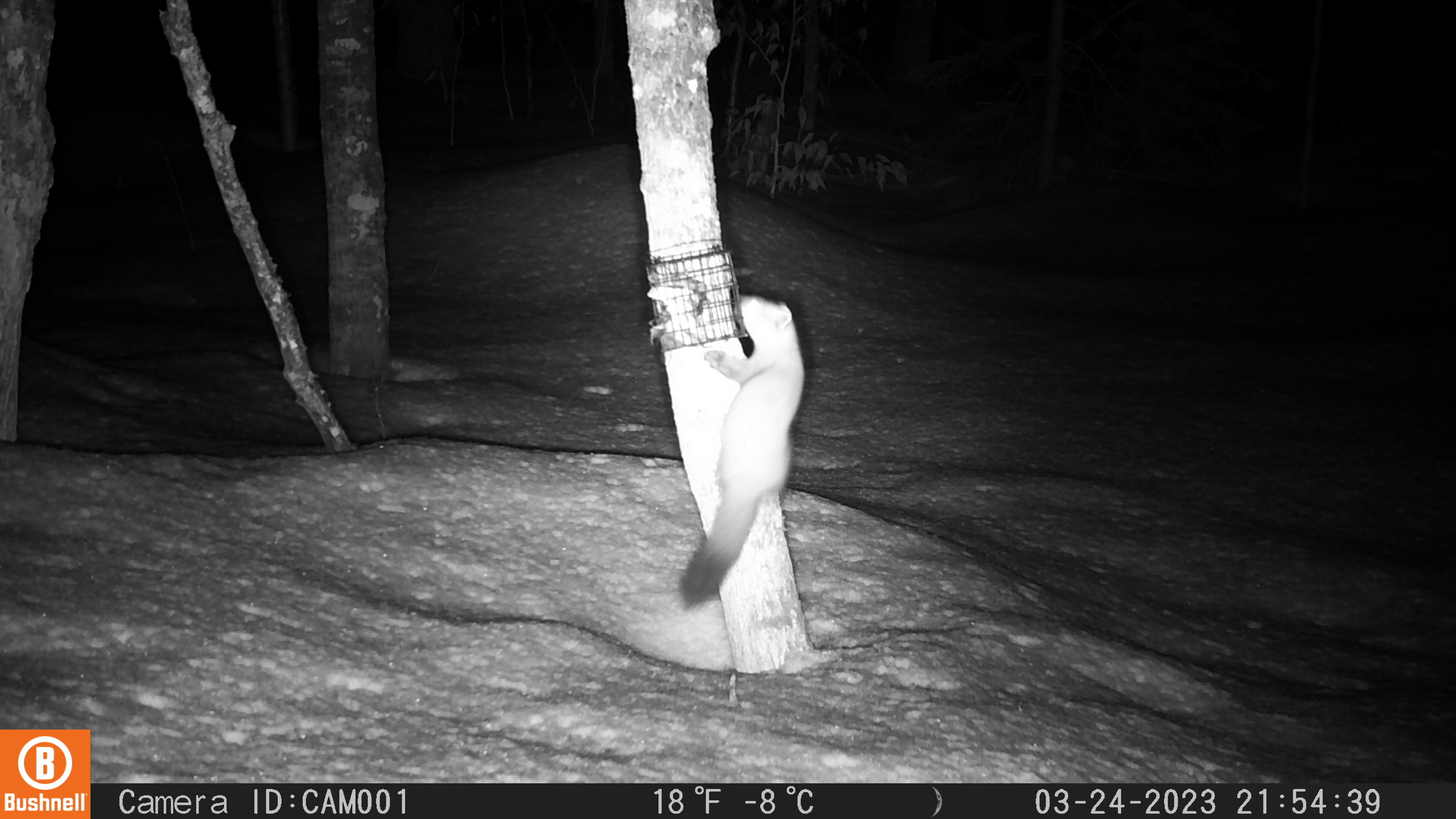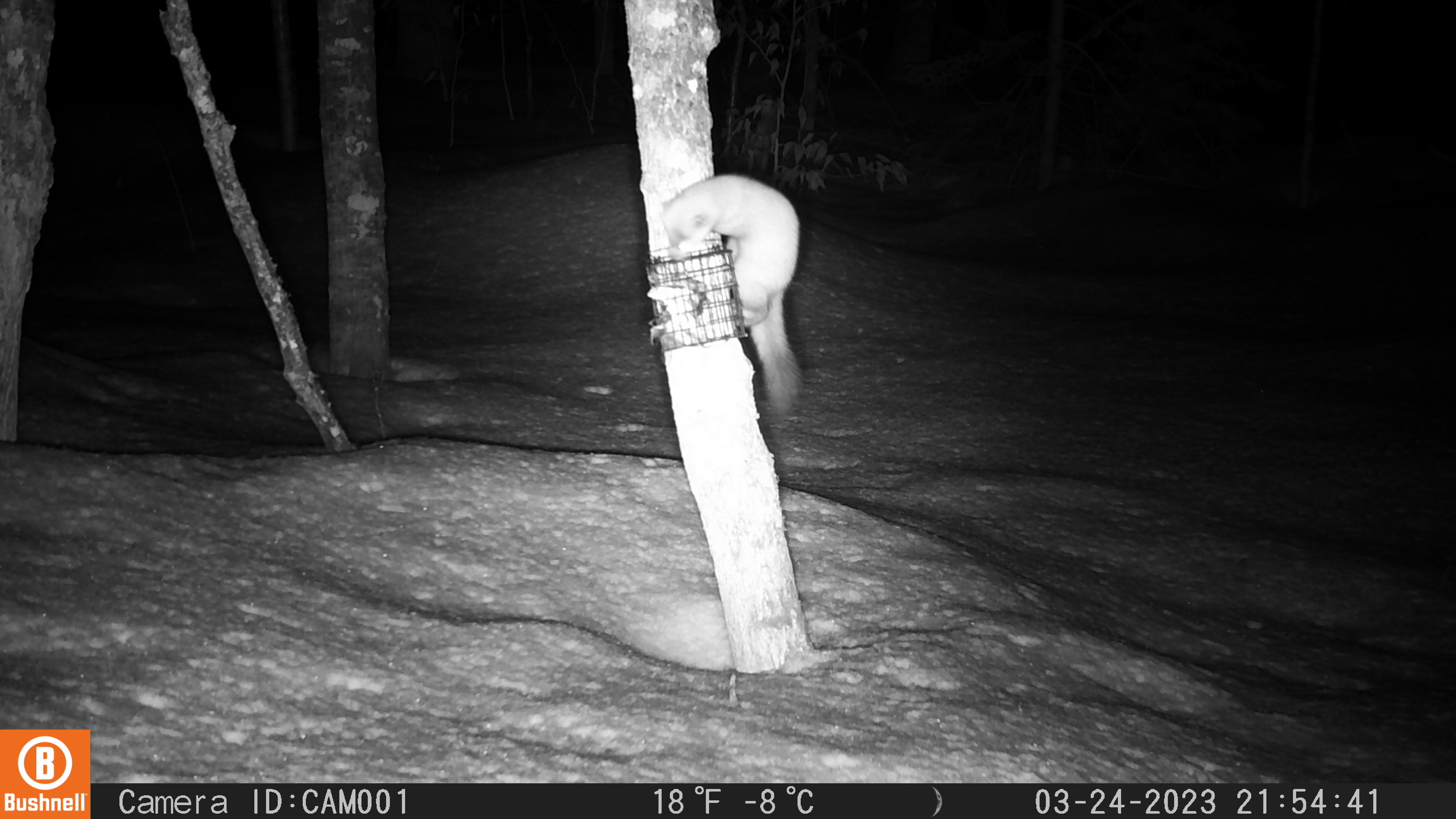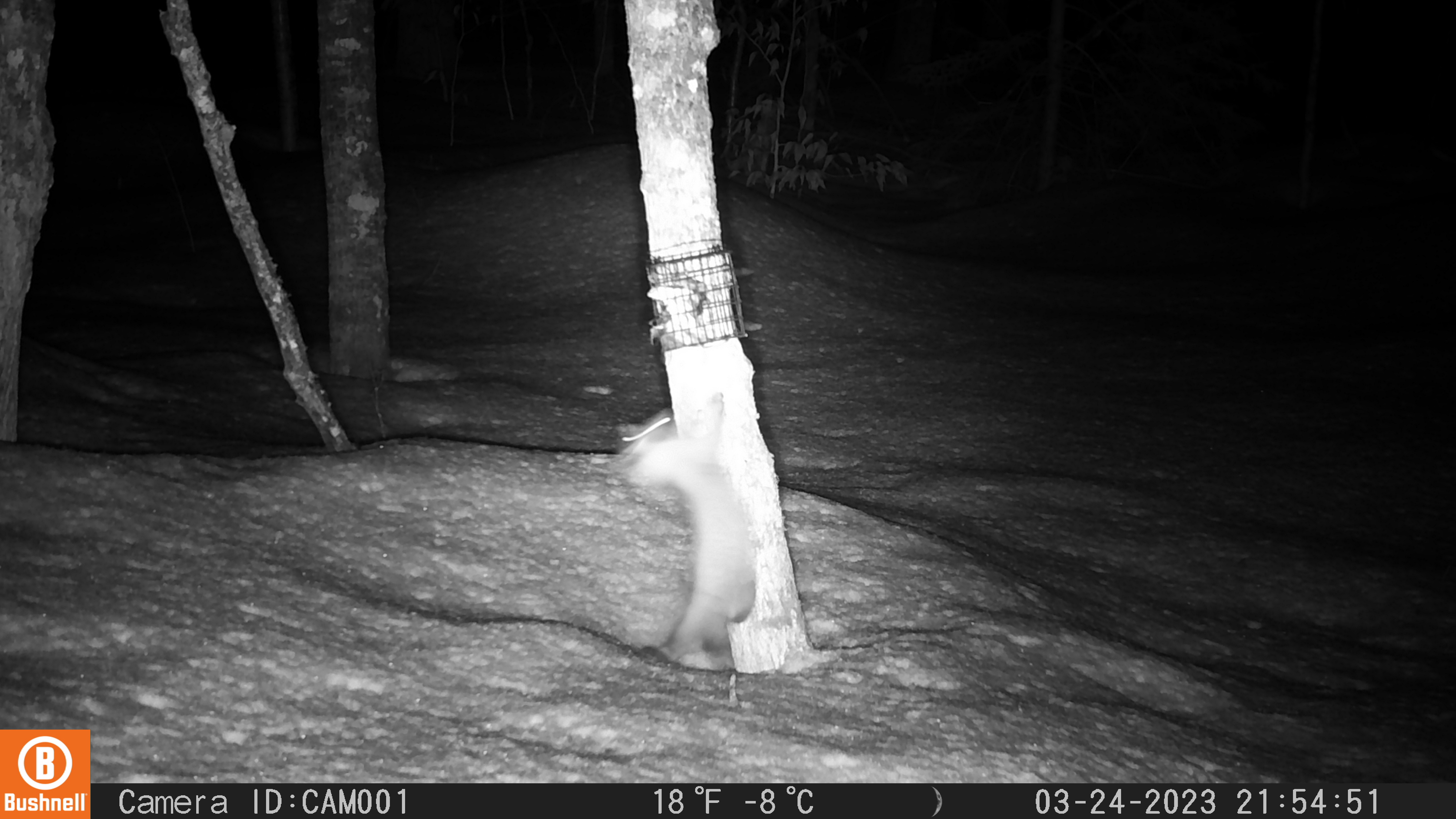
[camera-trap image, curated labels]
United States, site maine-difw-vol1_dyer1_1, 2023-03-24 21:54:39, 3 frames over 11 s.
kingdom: Animalia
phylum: Chordata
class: Mammalia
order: Carnivora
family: Mustelidae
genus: Martes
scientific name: Martes americana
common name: american marten